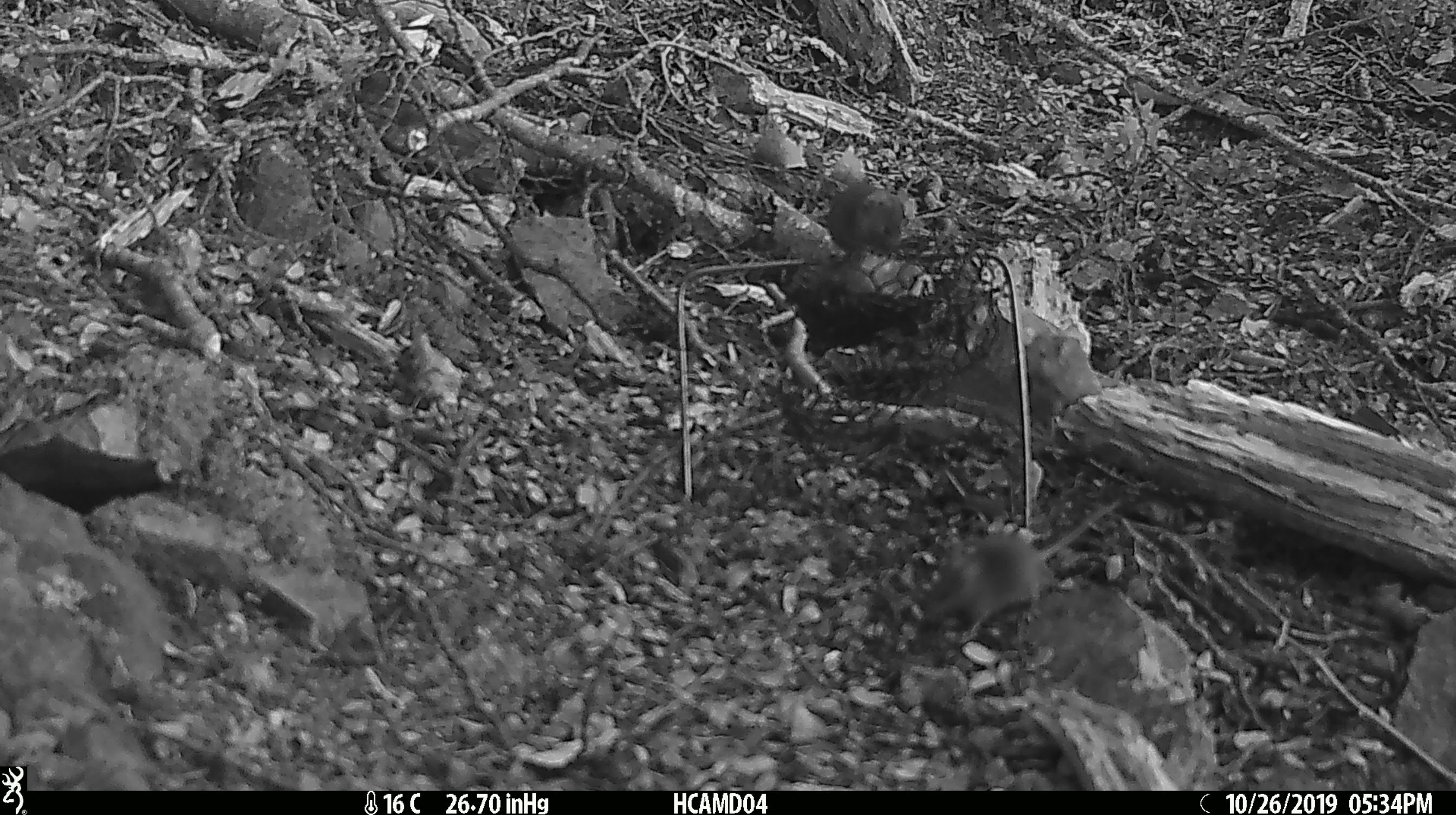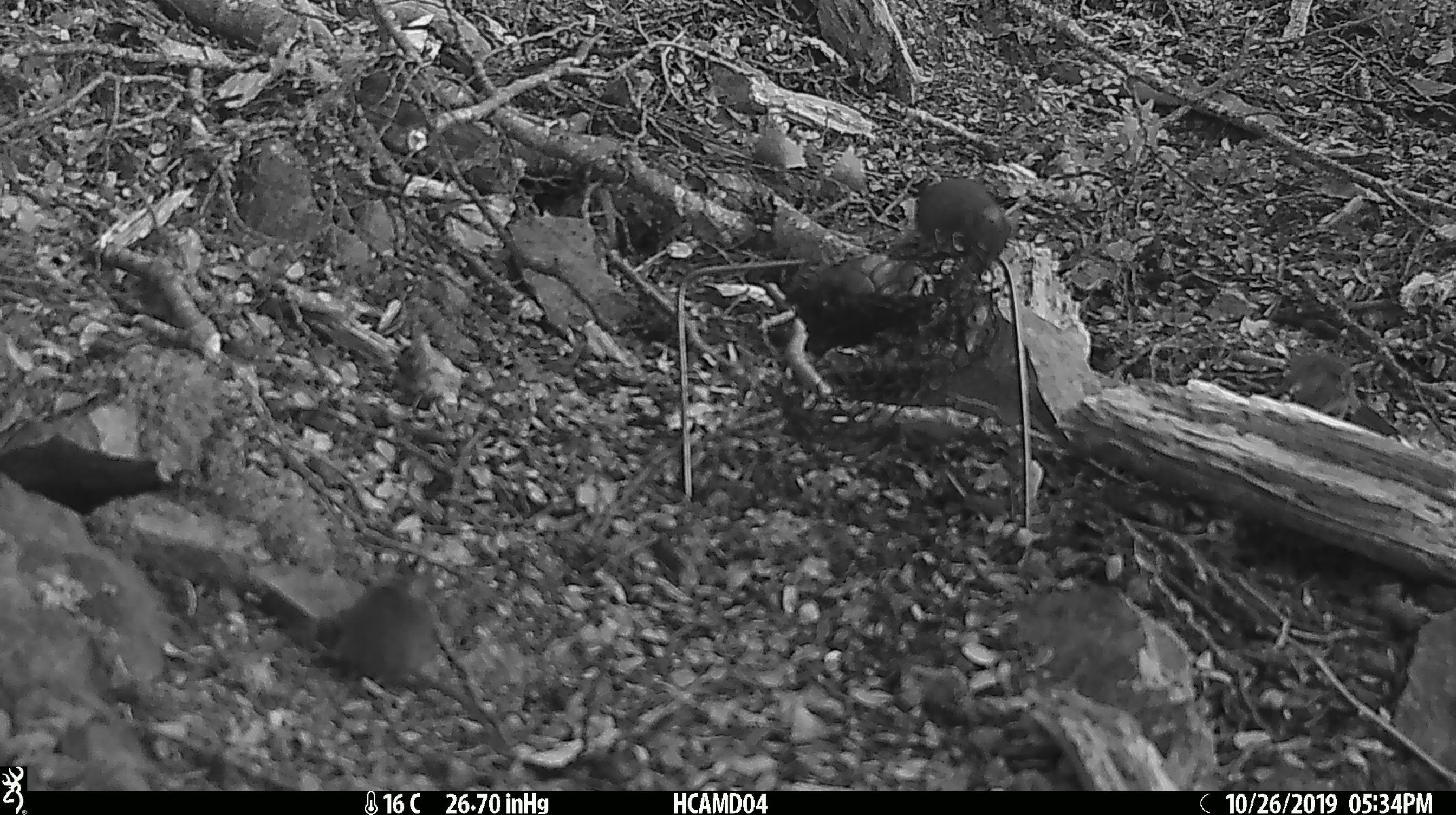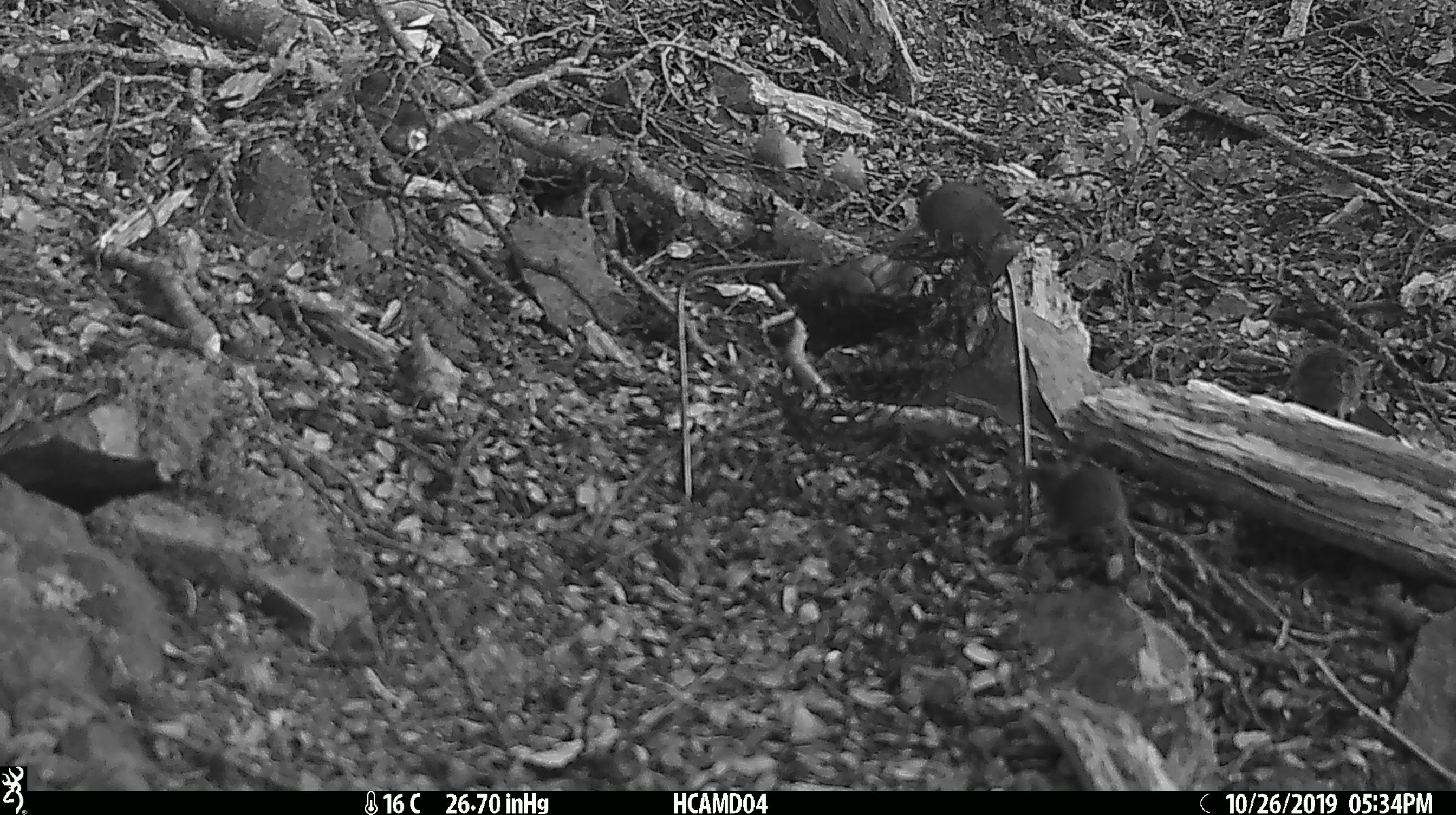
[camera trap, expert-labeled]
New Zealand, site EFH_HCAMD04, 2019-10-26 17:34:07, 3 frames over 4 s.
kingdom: Animalia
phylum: Chordata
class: Mammalia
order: Rodentia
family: Muridae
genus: Mus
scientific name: Mus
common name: mouse